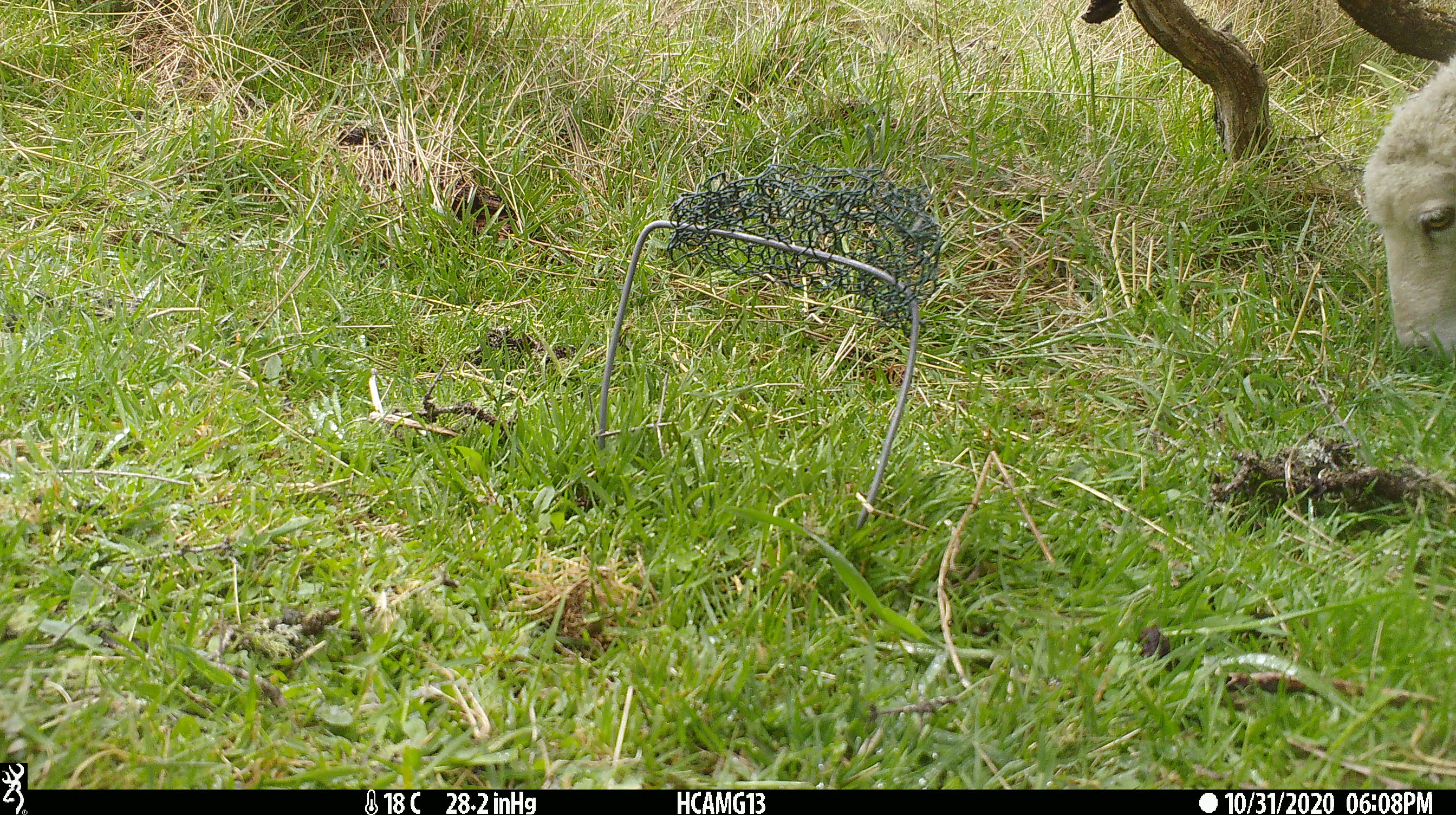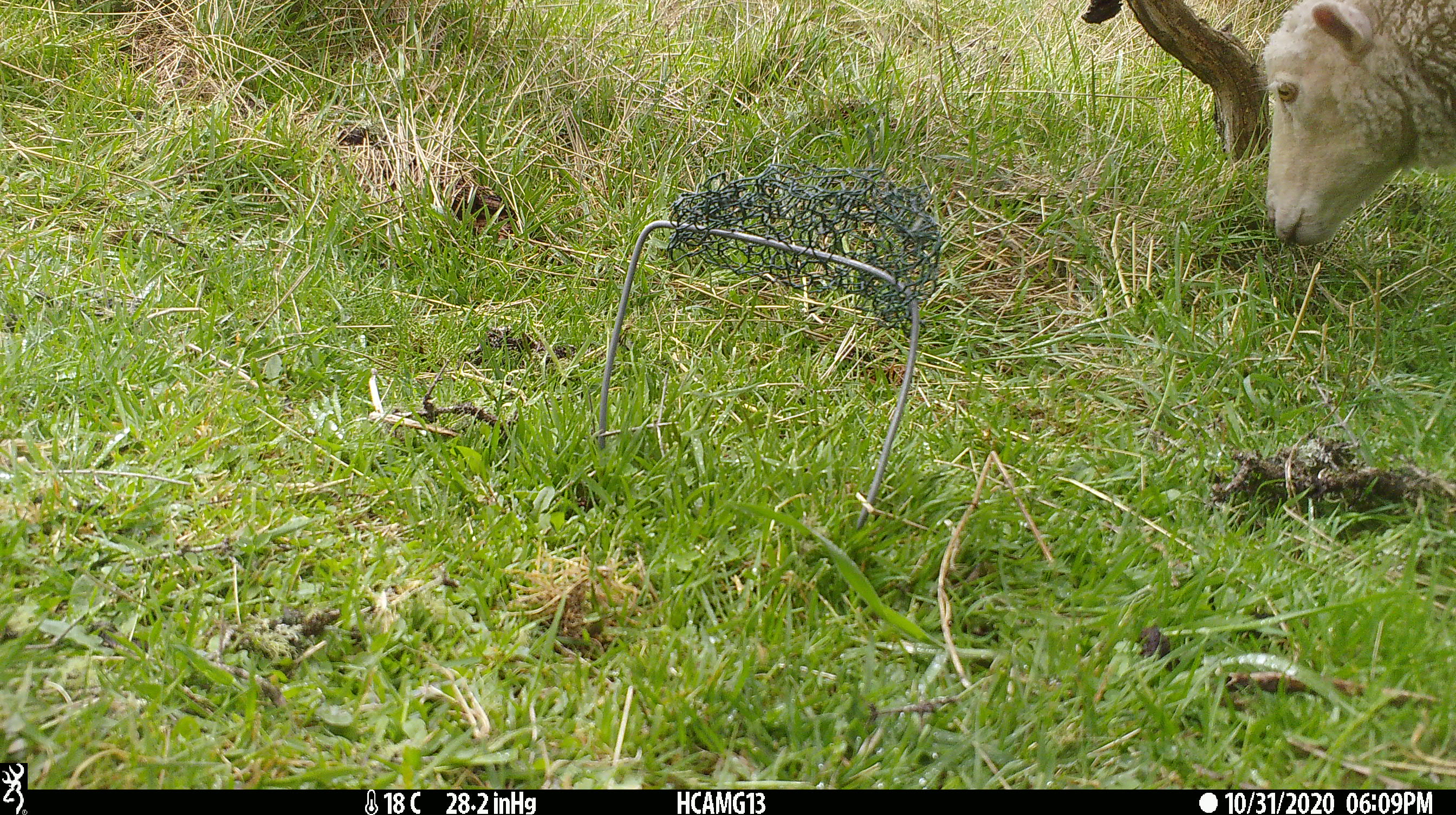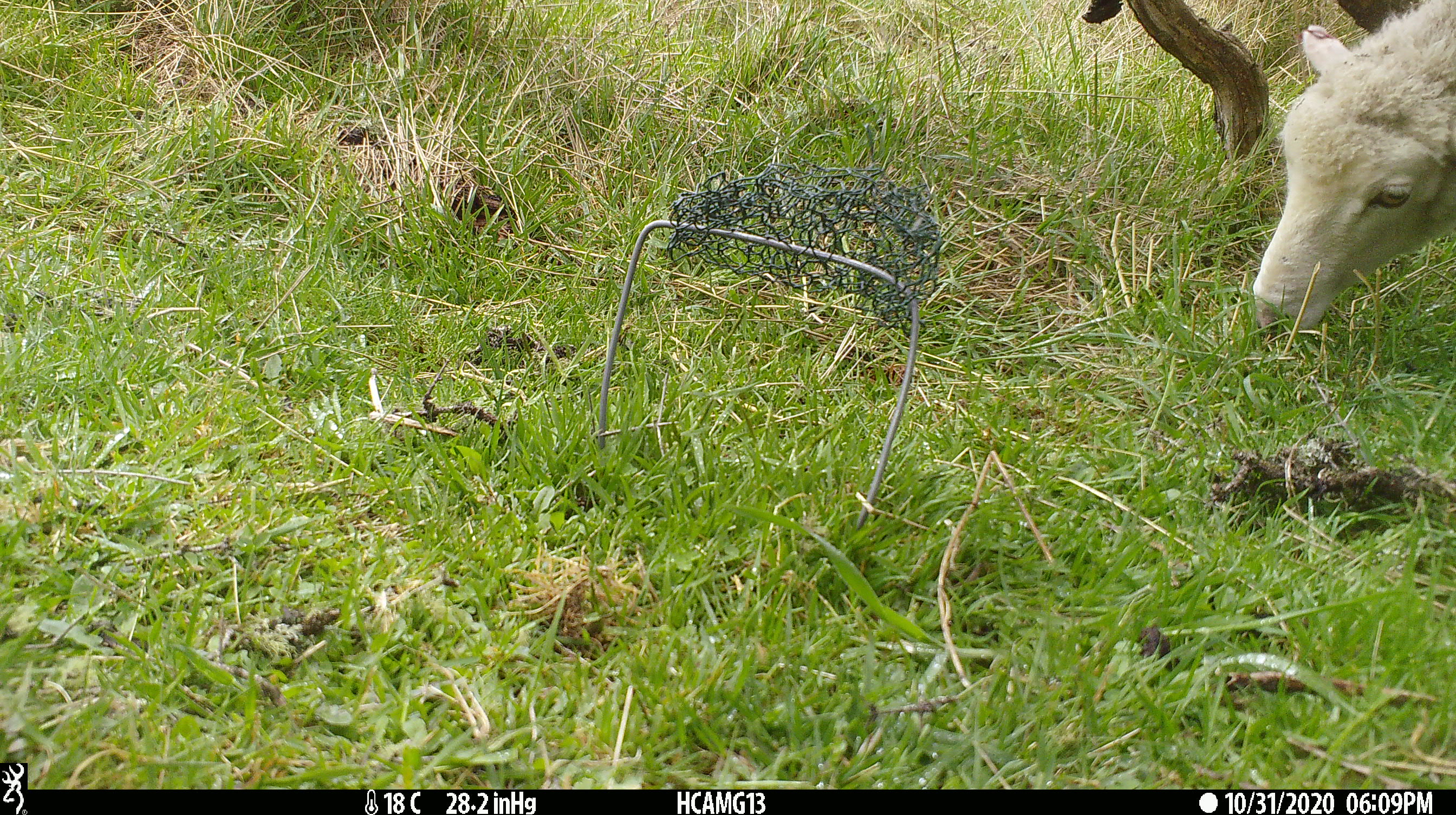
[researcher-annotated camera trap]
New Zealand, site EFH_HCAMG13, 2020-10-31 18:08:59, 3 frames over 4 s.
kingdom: Animalia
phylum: Chordata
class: Mammalia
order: Artiodactyla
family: Bovidae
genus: Ovis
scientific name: Ovis aries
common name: domestic sheep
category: sheep